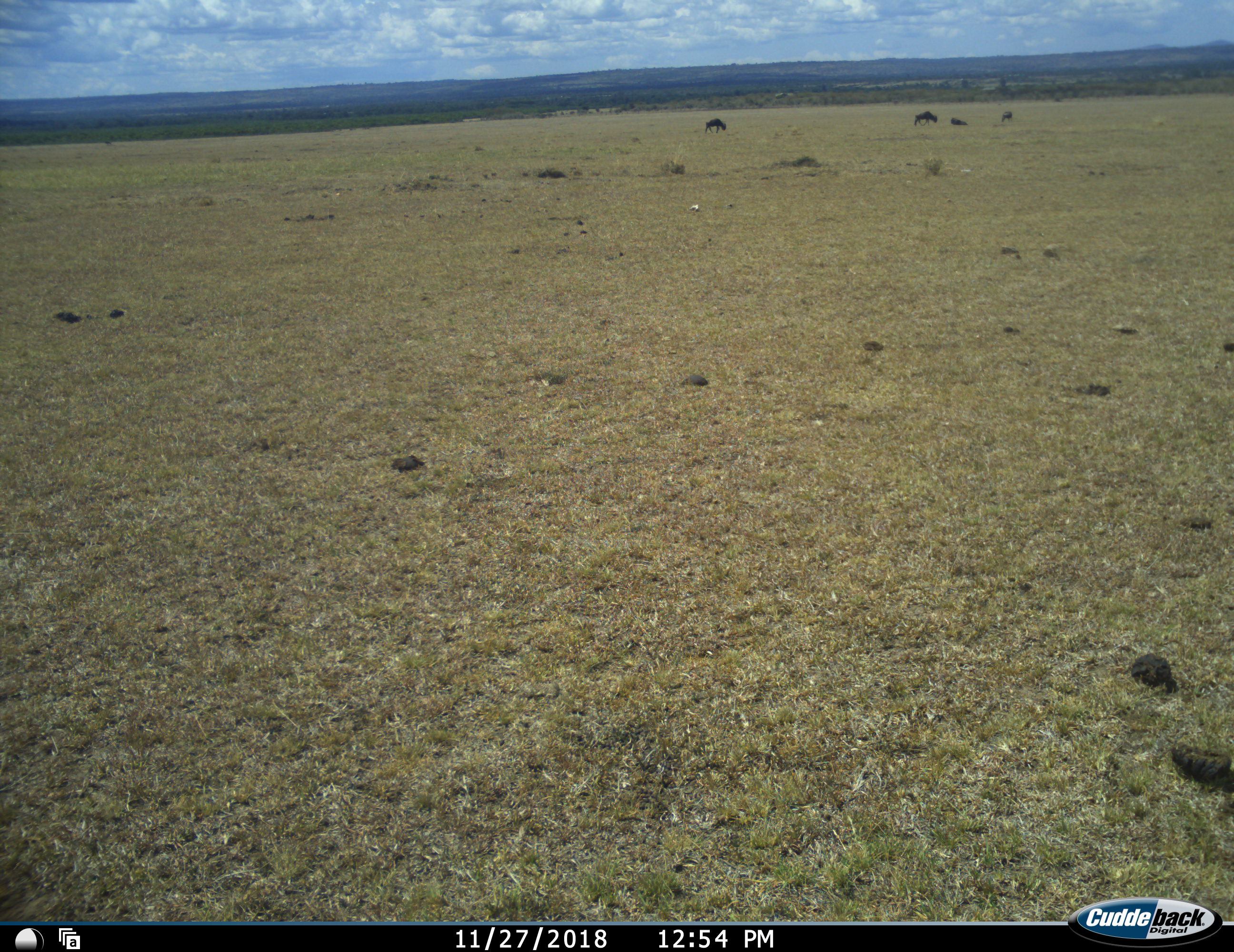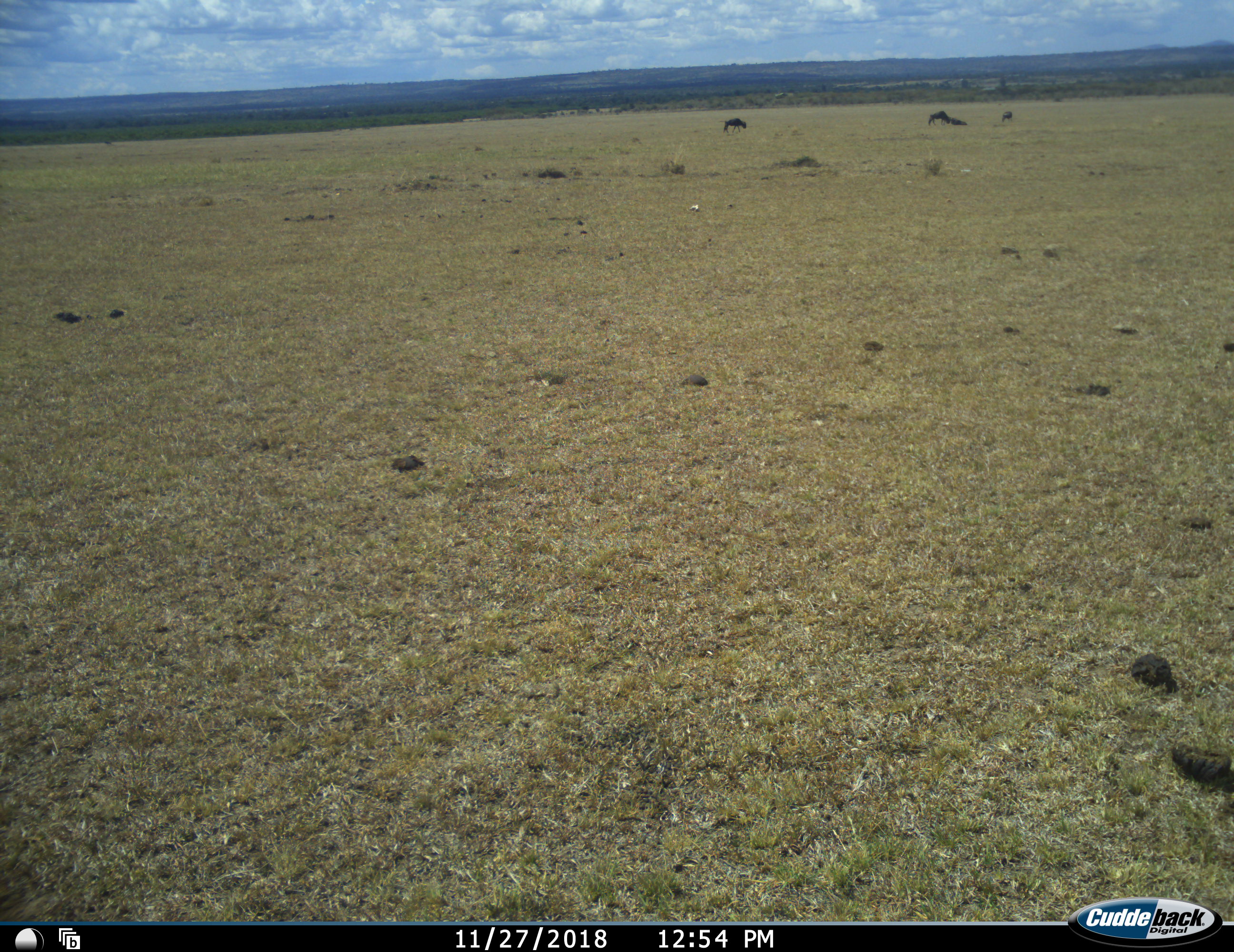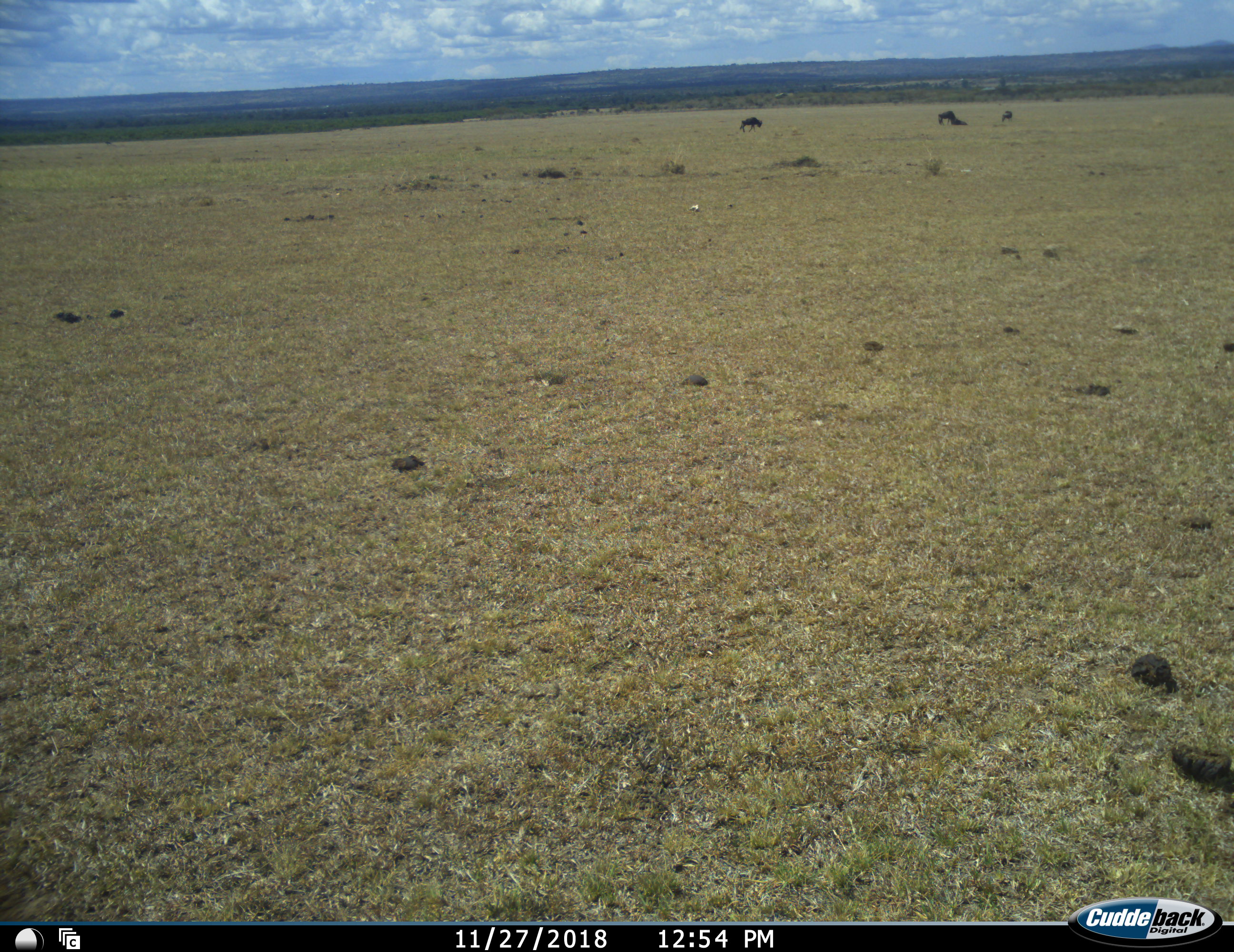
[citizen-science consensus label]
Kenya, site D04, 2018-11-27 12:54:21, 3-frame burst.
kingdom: Animalia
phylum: Chordata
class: Mammalia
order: Artiodactyla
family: Bovidae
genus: Connochaetes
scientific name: Connochaetes taurinus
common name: common wildebeest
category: wildebeest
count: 4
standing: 40%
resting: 60%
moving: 80%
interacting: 0%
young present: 0%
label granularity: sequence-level